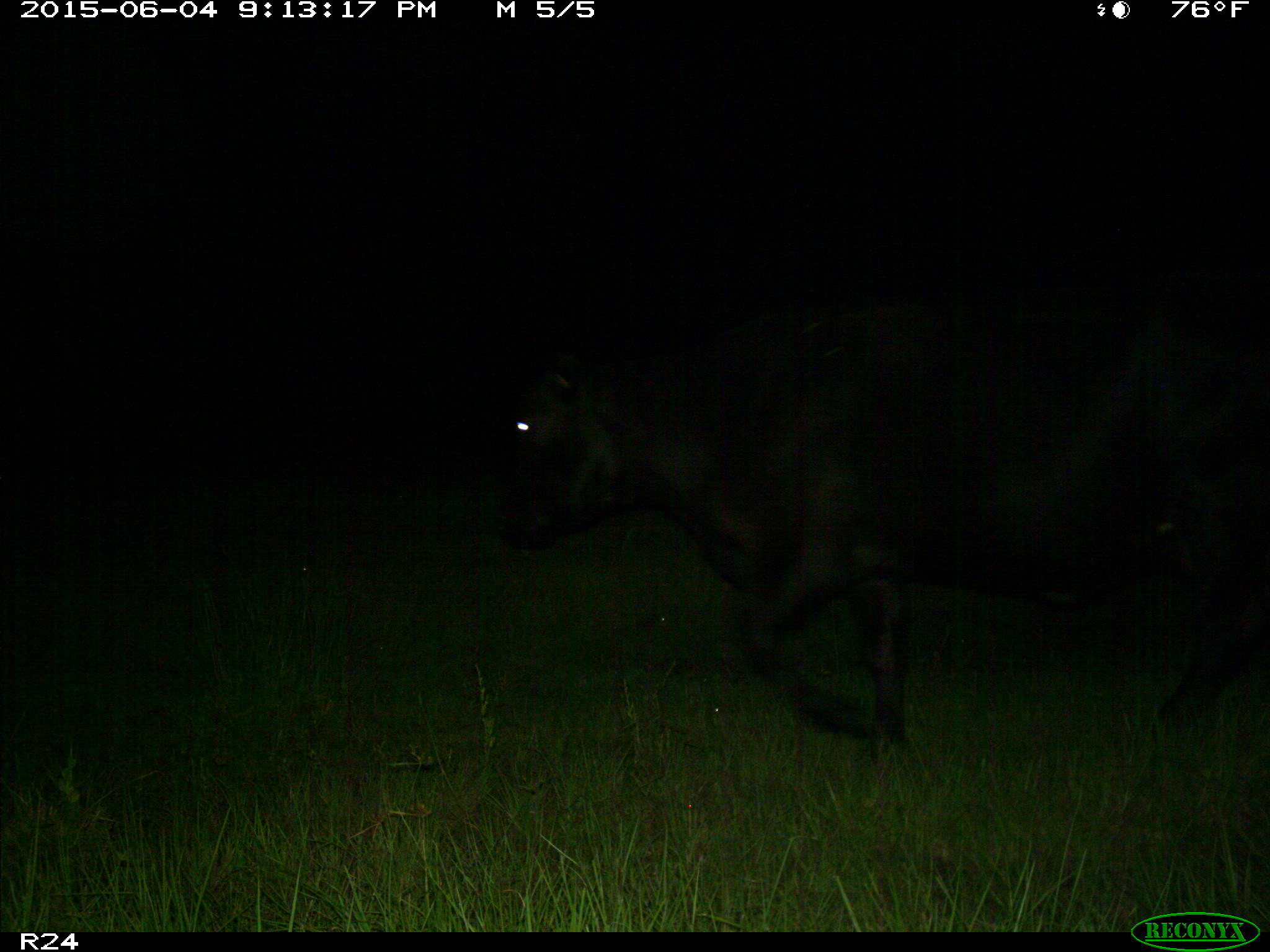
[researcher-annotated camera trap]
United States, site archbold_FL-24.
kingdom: Animalia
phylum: Chordata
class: Mammalia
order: Artiodactyla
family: Bovidae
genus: Bos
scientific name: Bos taurus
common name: domestic cow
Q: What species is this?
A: Bos taurus (domestic cow).